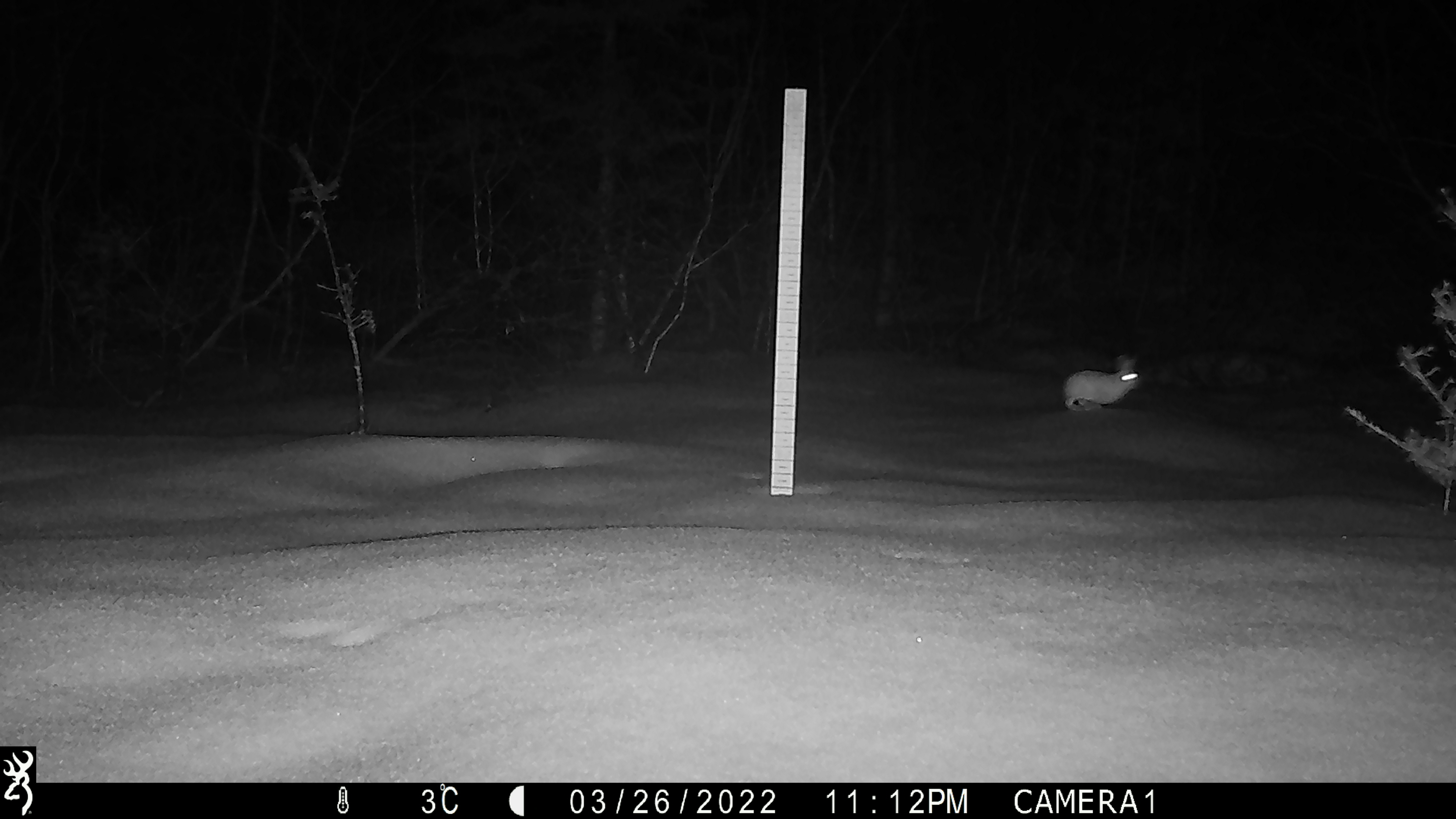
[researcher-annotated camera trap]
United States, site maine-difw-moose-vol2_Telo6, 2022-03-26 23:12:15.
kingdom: Animalia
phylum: Chordata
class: Mammalia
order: Lagomorpha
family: Leporidae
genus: Lepus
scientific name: Lepus americanus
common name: snowshoe hare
Snowshoe hare (Lepus americanus).